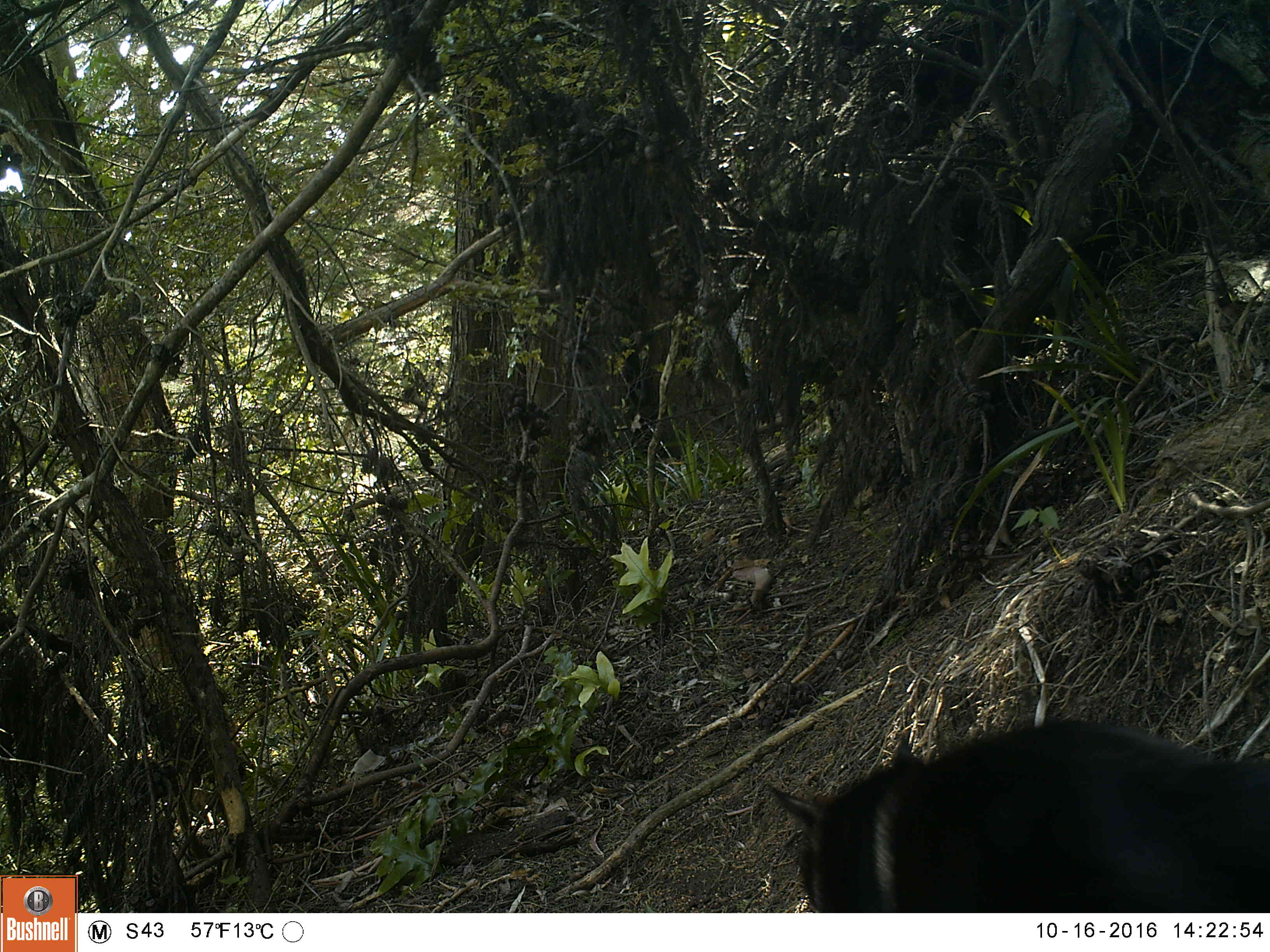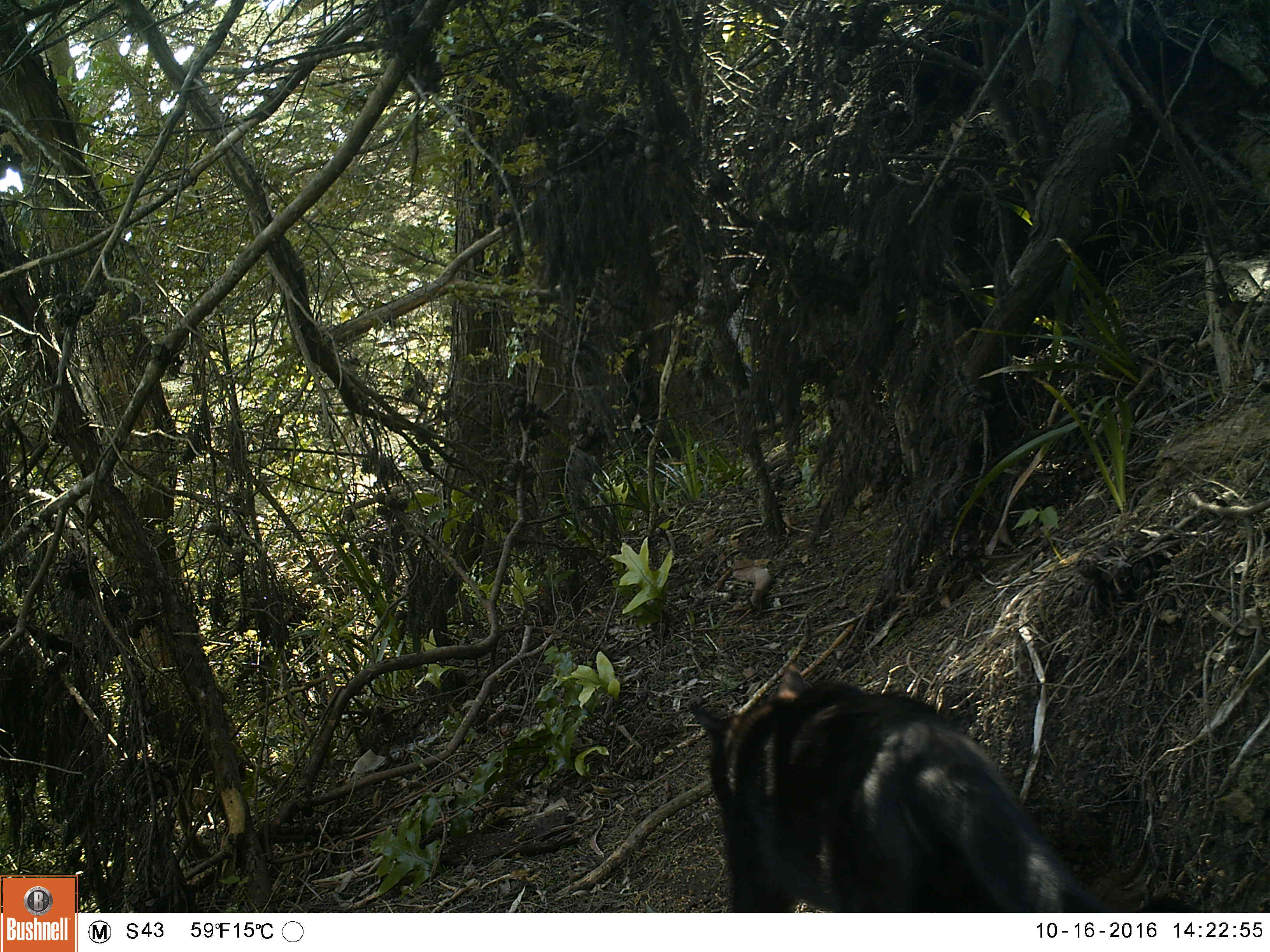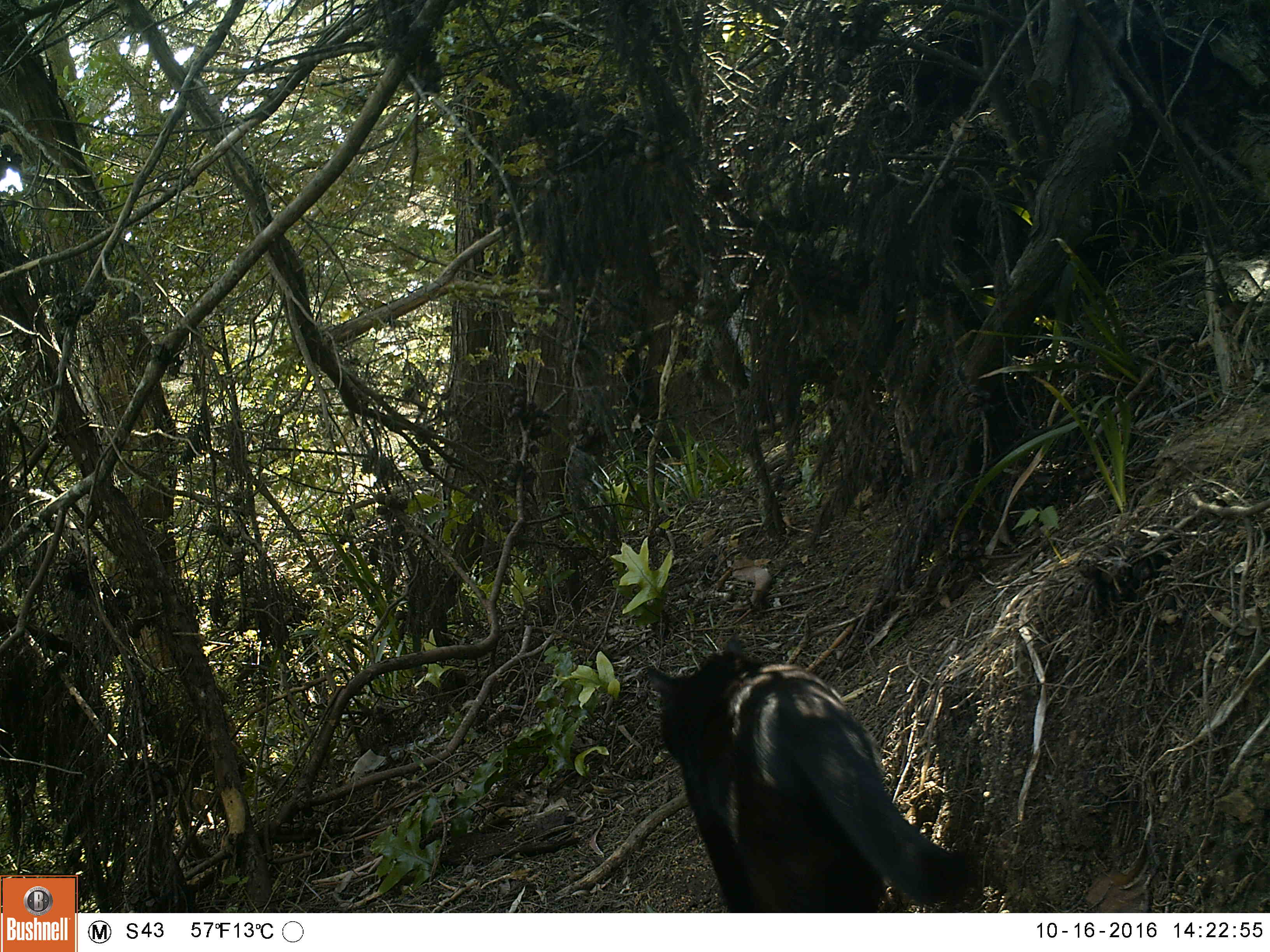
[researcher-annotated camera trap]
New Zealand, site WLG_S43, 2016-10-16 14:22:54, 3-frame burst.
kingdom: Animalia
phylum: Chordata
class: Mammalia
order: Carnivora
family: Felidae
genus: Felis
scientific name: Felis catus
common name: domestic cat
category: cat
Cat (domestic cat) (Felis catus).